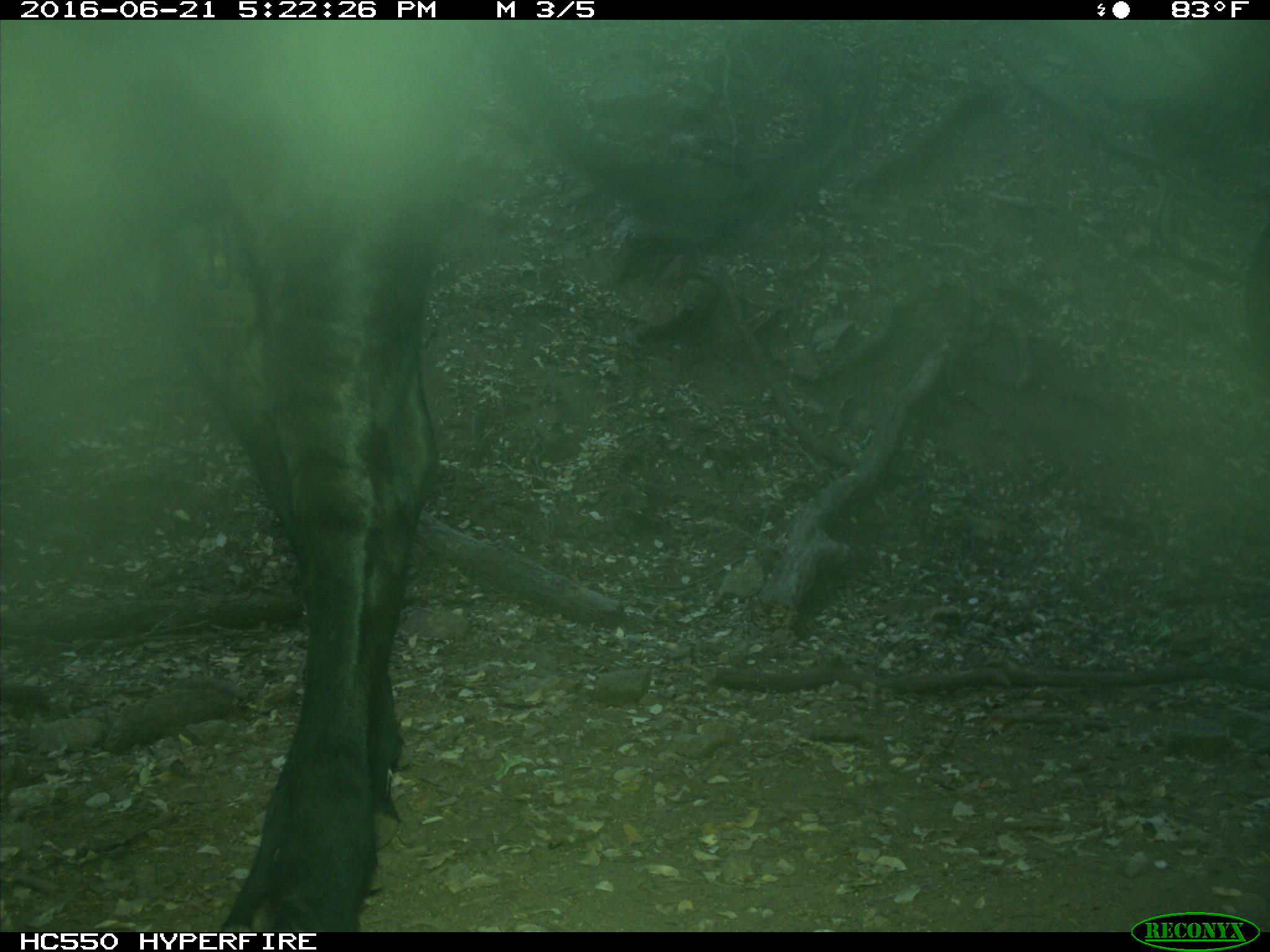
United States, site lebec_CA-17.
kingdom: Animalia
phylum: Chordata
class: Mammalia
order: Artiodactyla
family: Bovidae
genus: Bos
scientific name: Bos taurus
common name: domestic cow